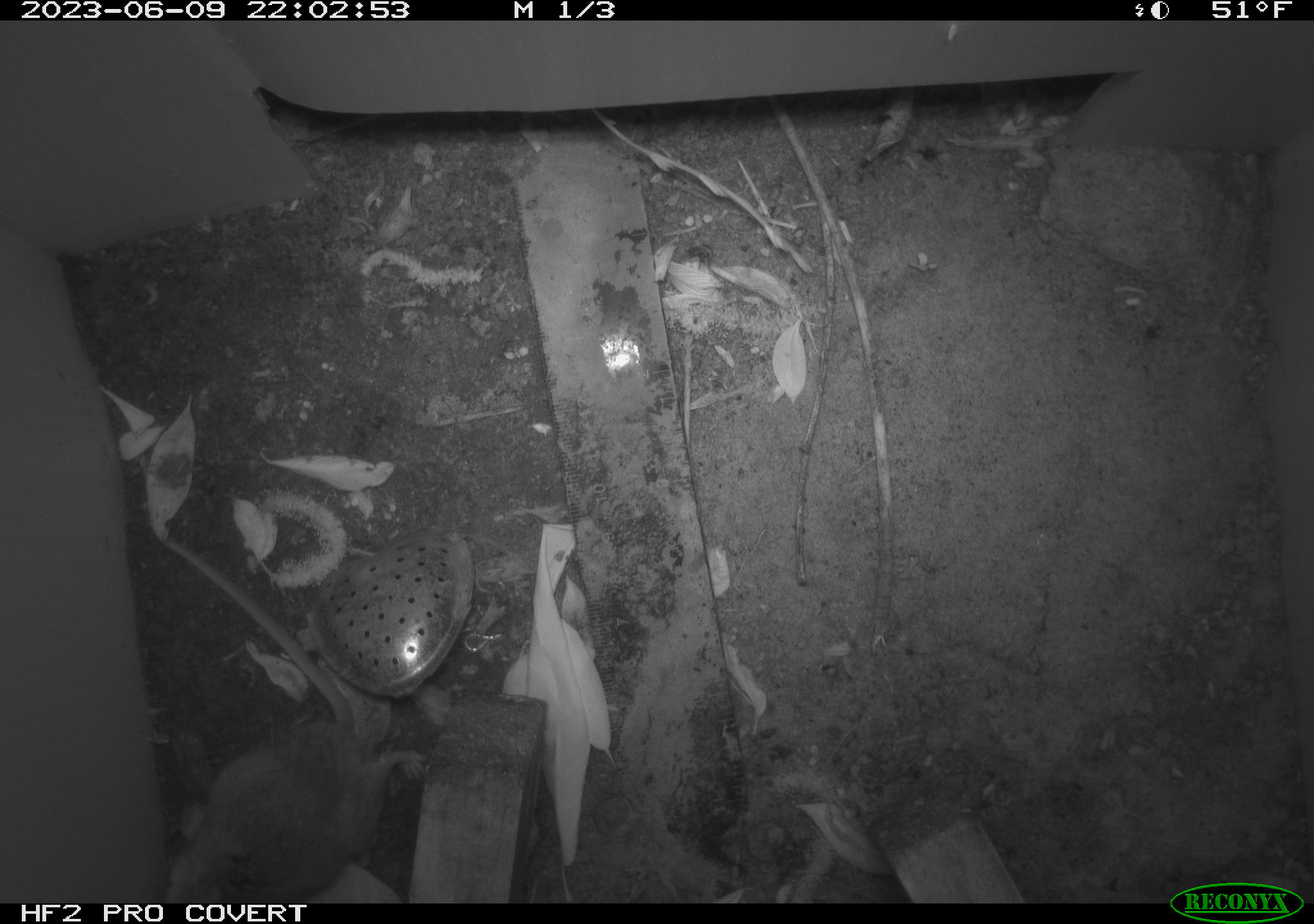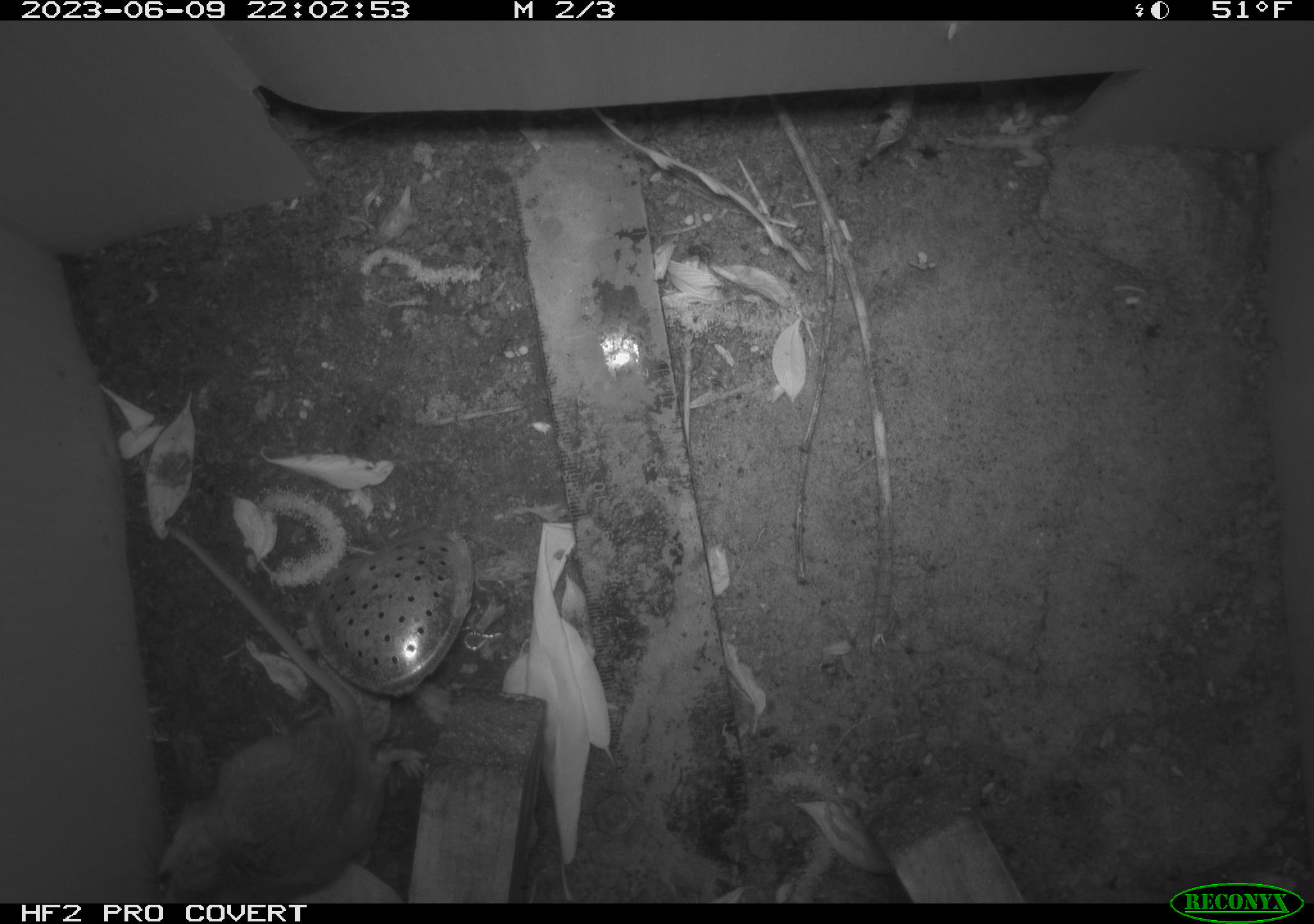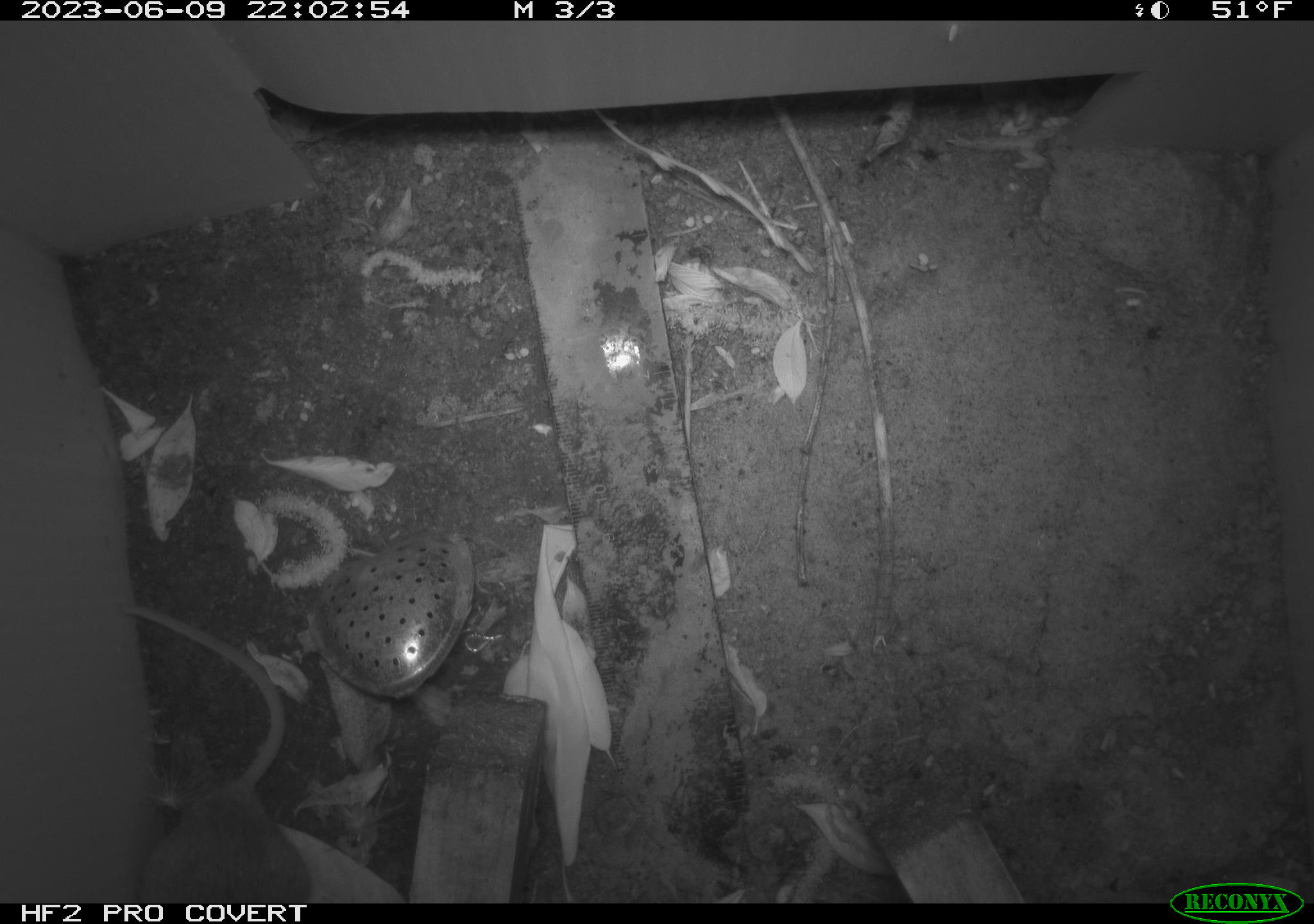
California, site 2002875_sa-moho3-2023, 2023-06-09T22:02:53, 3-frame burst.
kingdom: Animalia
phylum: Chordata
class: Mammalia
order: Rodentia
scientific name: Rodentia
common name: mouse species